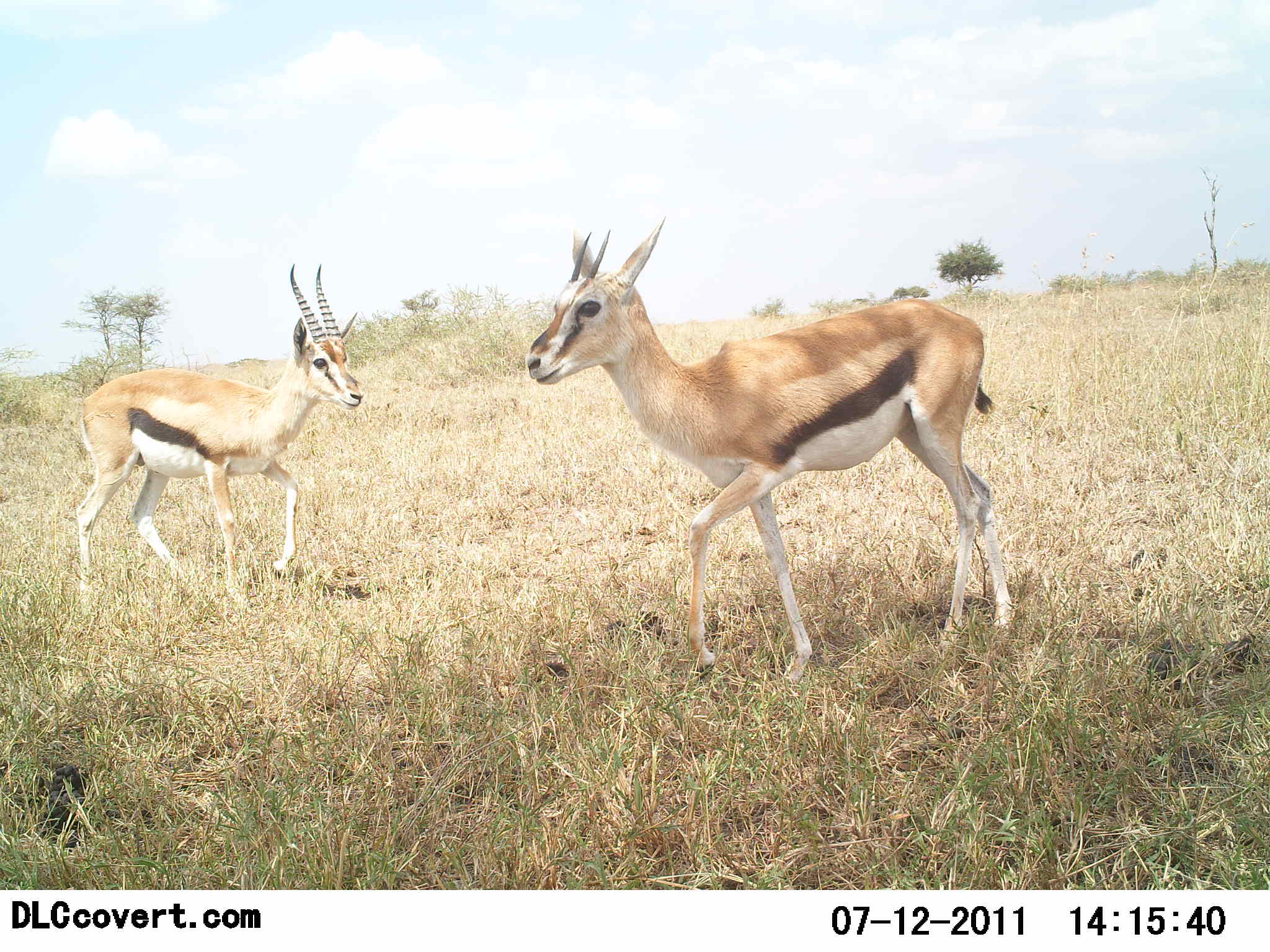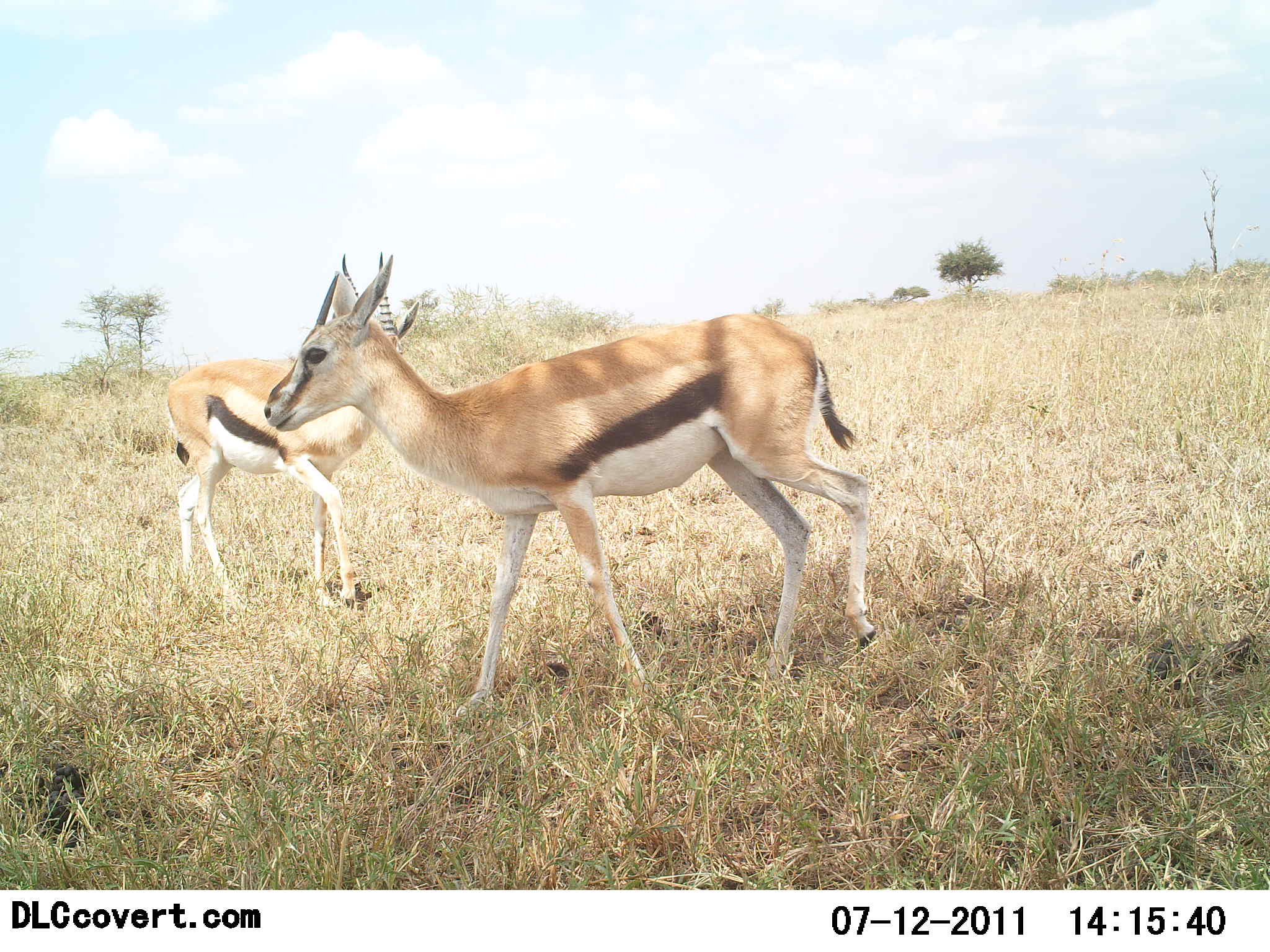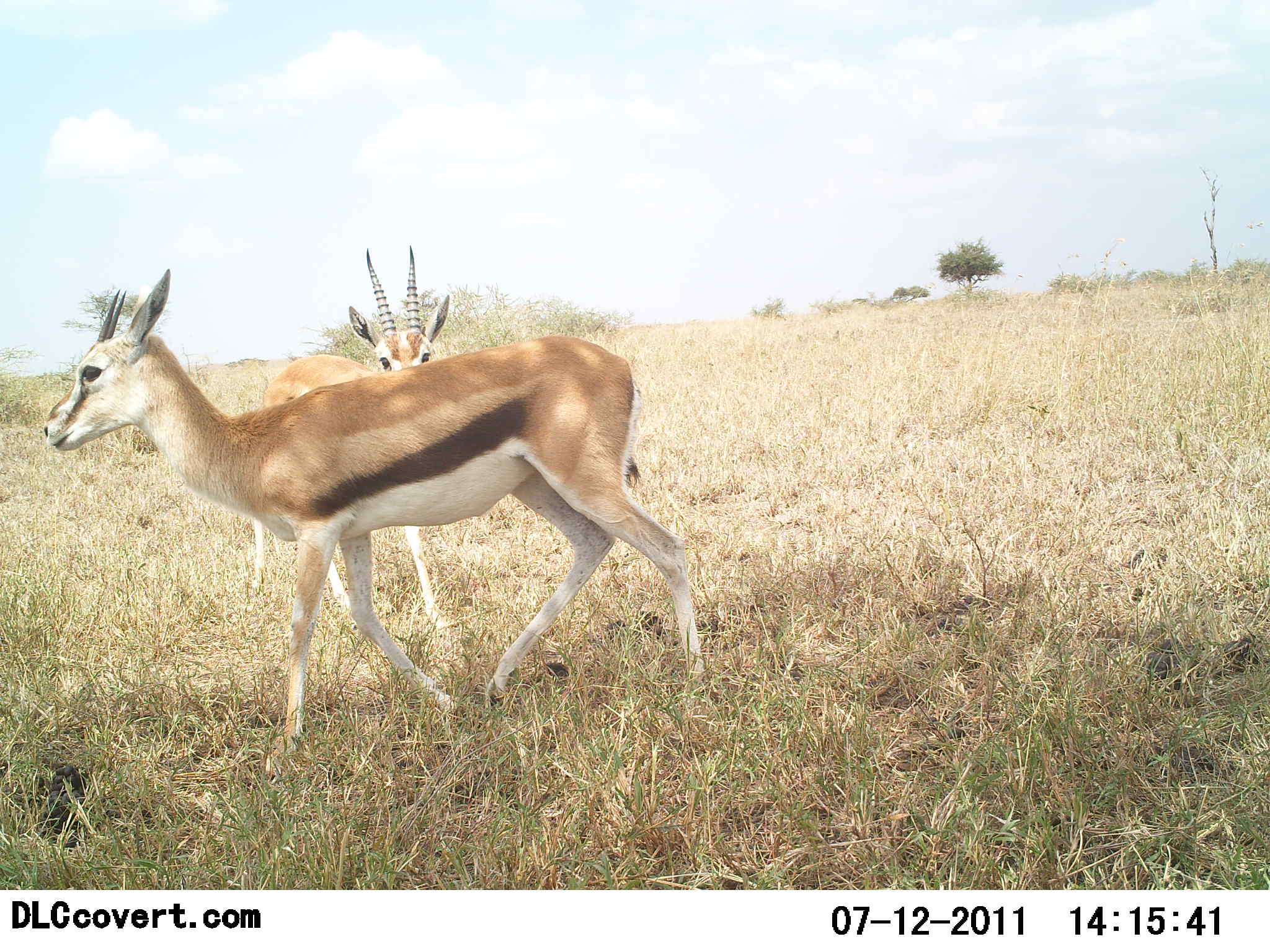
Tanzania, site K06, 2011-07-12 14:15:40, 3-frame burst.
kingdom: Animalia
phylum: Chordata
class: Mammalia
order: Artiodactyla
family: Bovidae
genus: Eudorcas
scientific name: Eudorcas thomsonii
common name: thomson's gazelle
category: gazellethomsons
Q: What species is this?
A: Gazellethomsons (thomson's gazelle) (Eudorcas thomsonii).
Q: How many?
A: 2.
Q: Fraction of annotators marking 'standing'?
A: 9%.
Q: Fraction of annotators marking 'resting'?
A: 0%.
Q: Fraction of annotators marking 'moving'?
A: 91%.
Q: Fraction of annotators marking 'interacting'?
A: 9%.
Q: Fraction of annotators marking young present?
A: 0%.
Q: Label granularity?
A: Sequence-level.